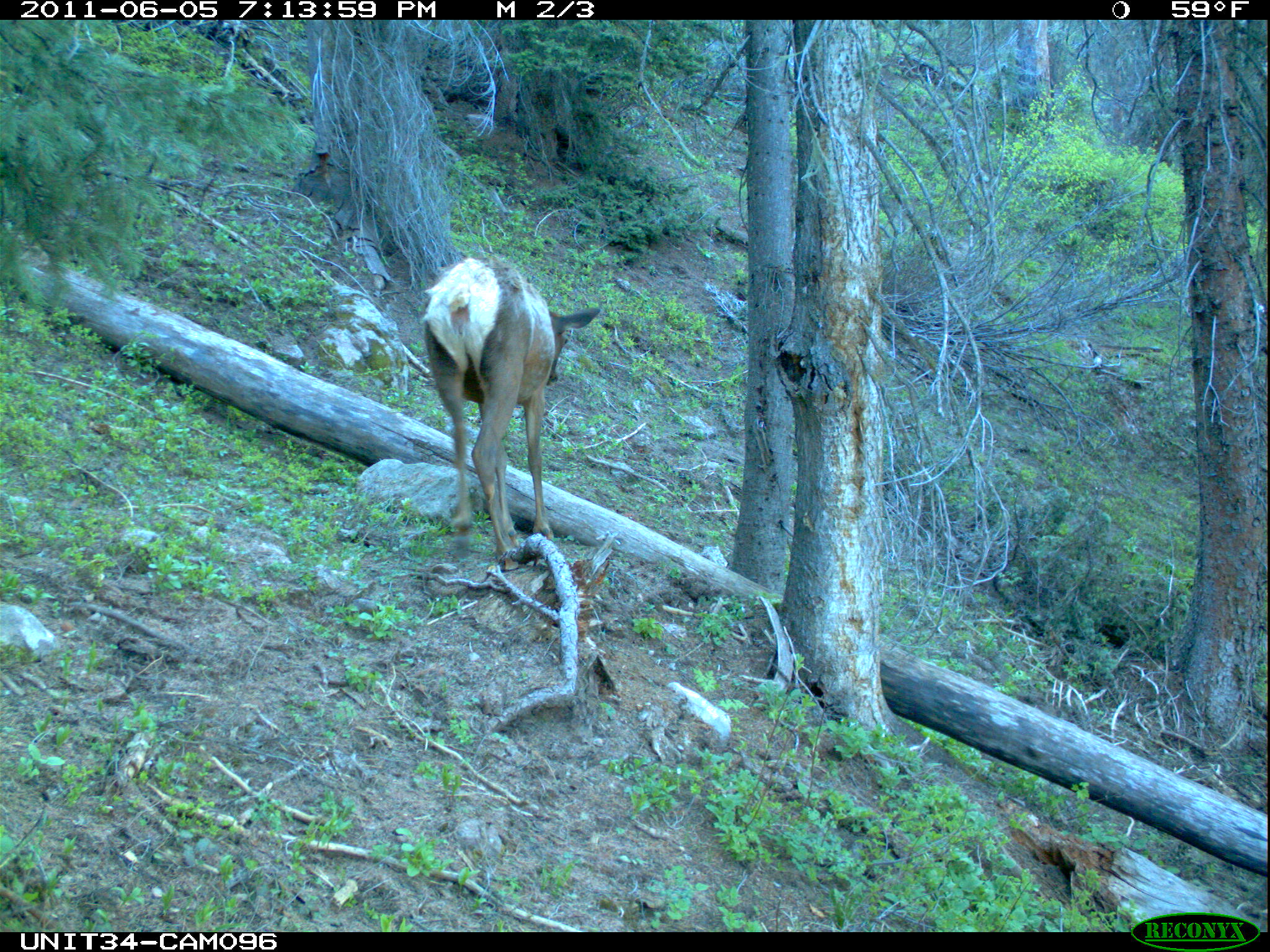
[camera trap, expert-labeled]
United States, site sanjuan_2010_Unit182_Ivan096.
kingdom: Animalia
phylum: Chordata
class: Mammalia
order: Artiodactyla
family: Cervidae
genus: Cervus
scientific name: Cervus elaphus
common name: red deer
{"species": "Cervus elaphus (red deer)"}